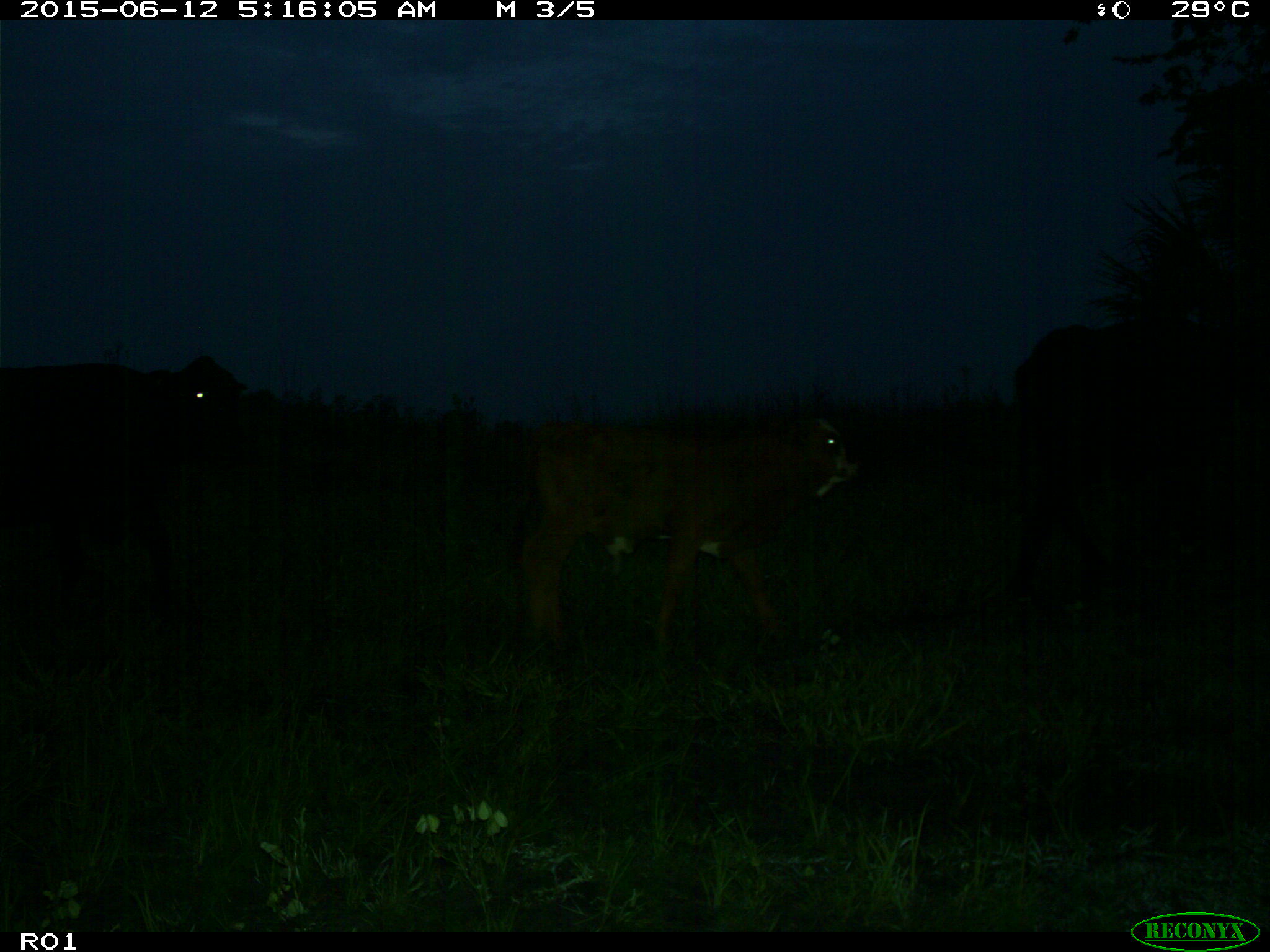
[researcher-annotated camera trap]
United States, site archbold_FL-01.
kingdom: Animalia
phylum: Chordata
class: Mammalia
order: Artiodactyla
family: Bovidae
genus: Bos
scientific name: Bos taurus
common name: domestic cow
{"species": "Bos taurus (domestic cow)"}